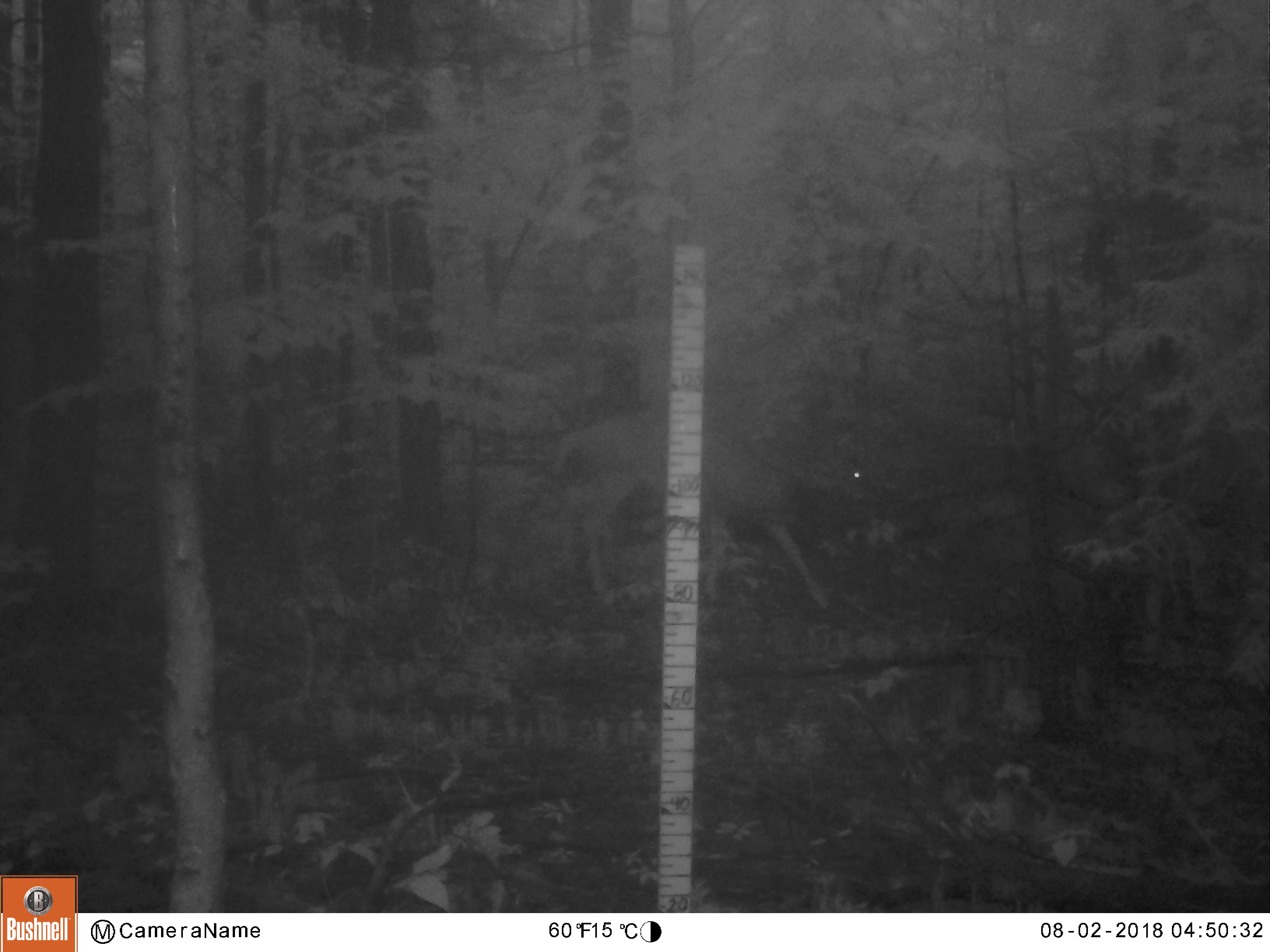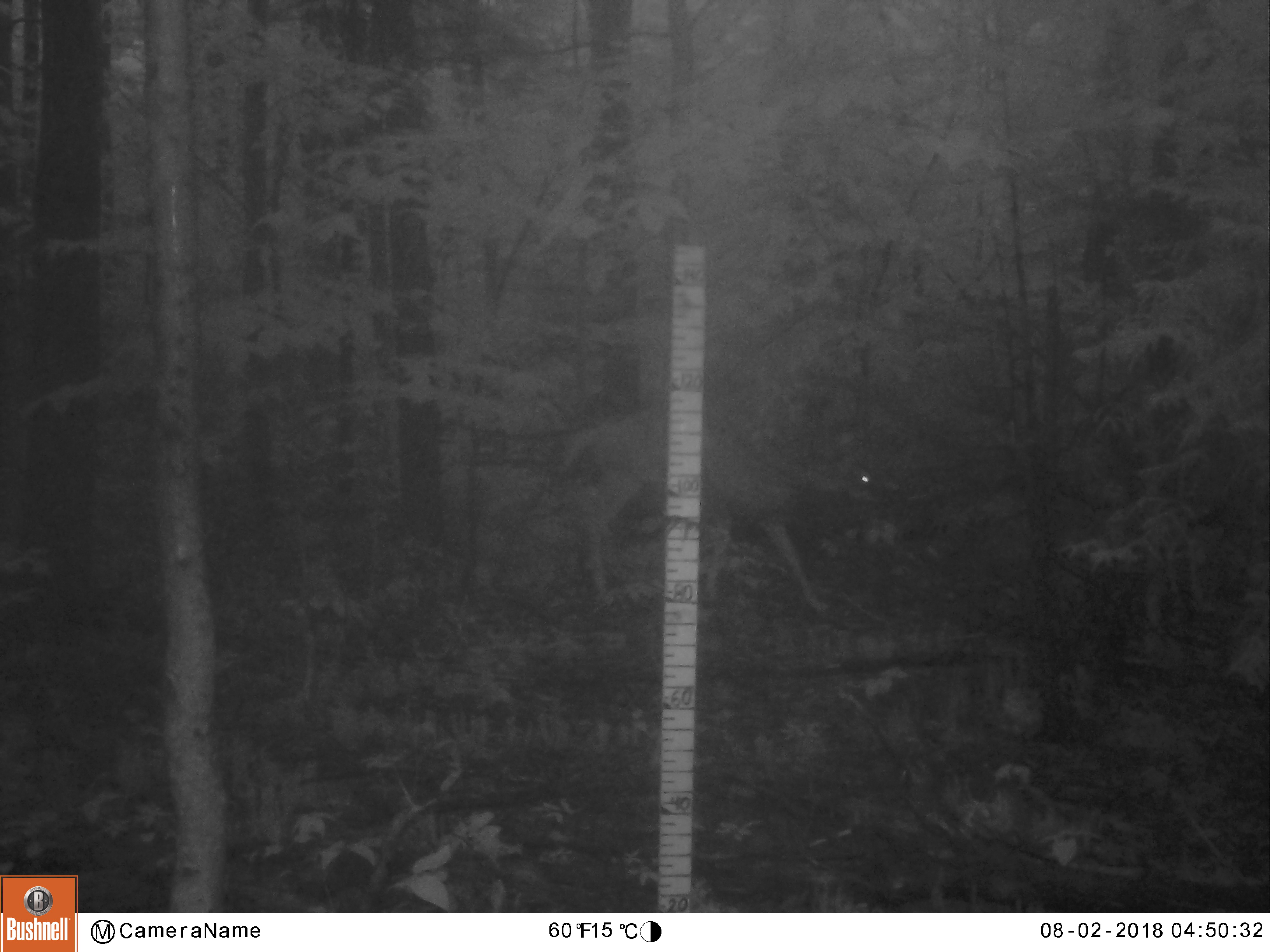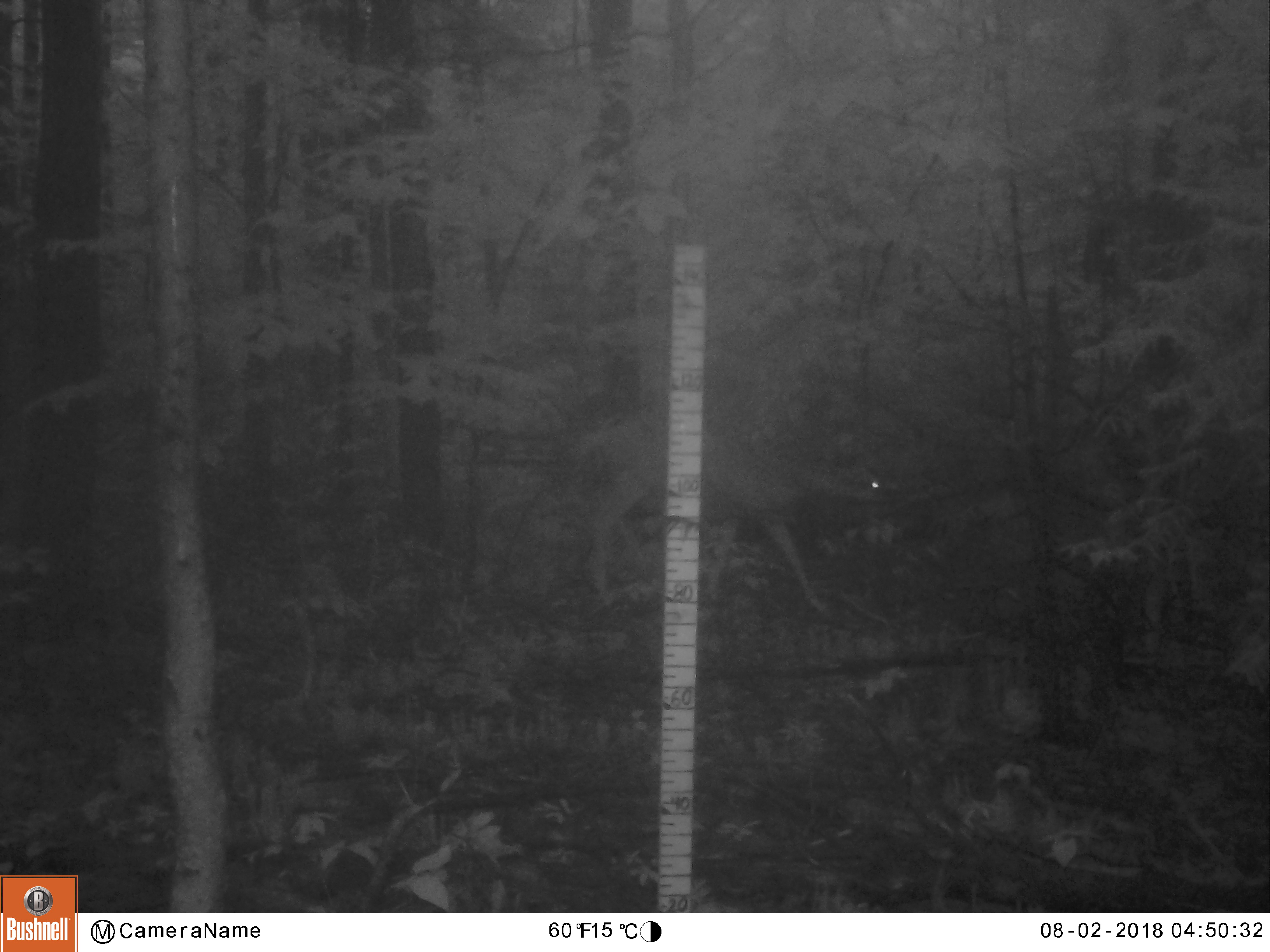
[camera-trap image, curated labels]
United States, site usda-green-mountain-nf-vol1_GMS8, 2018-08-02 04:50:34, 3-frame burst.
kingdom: Animalia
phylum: Chordata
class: Mammalia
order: Artiodactyla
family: Cervidae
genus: Odocoileus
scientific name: Odocoileus virginianus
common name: white-tailed deer